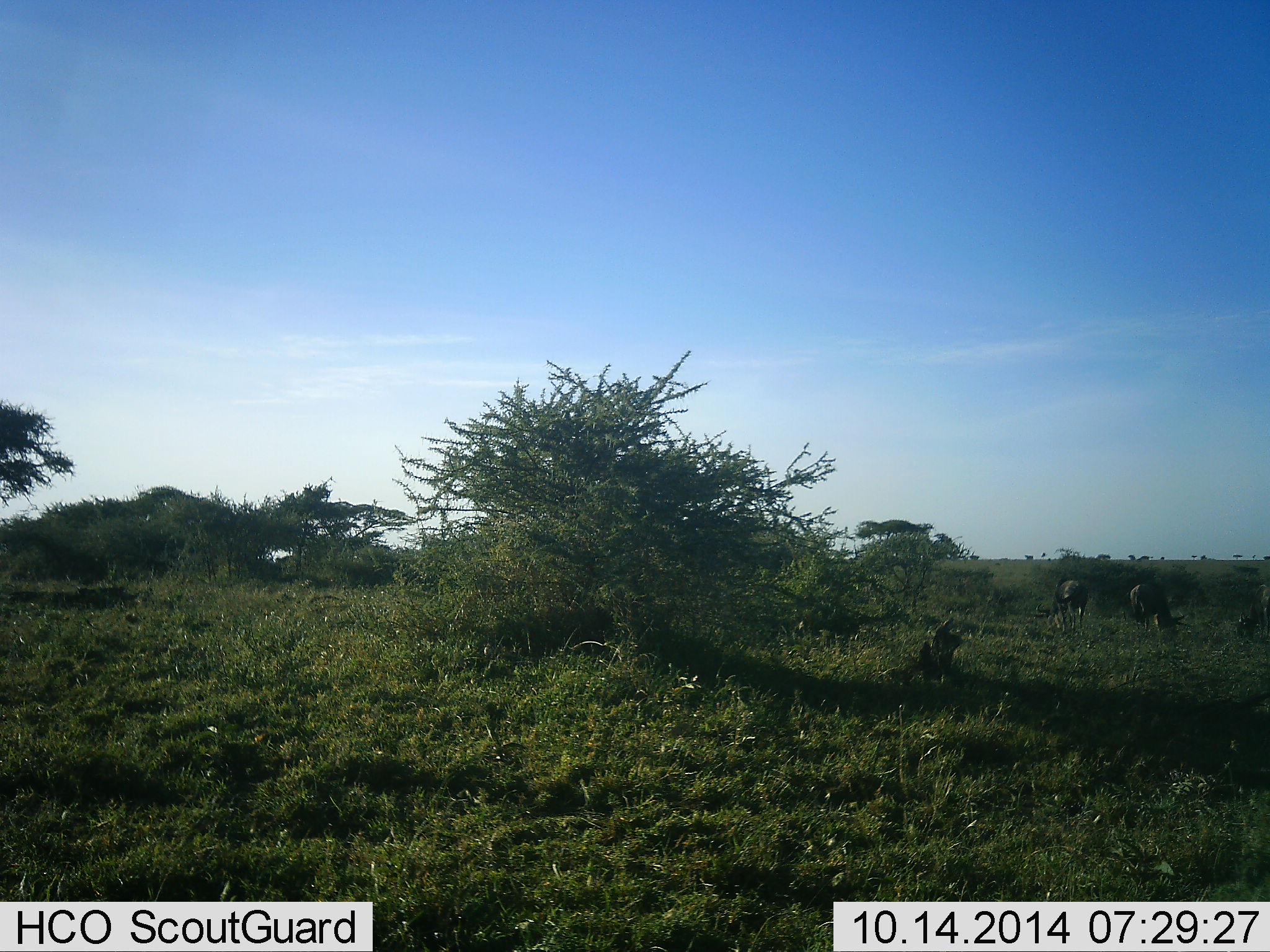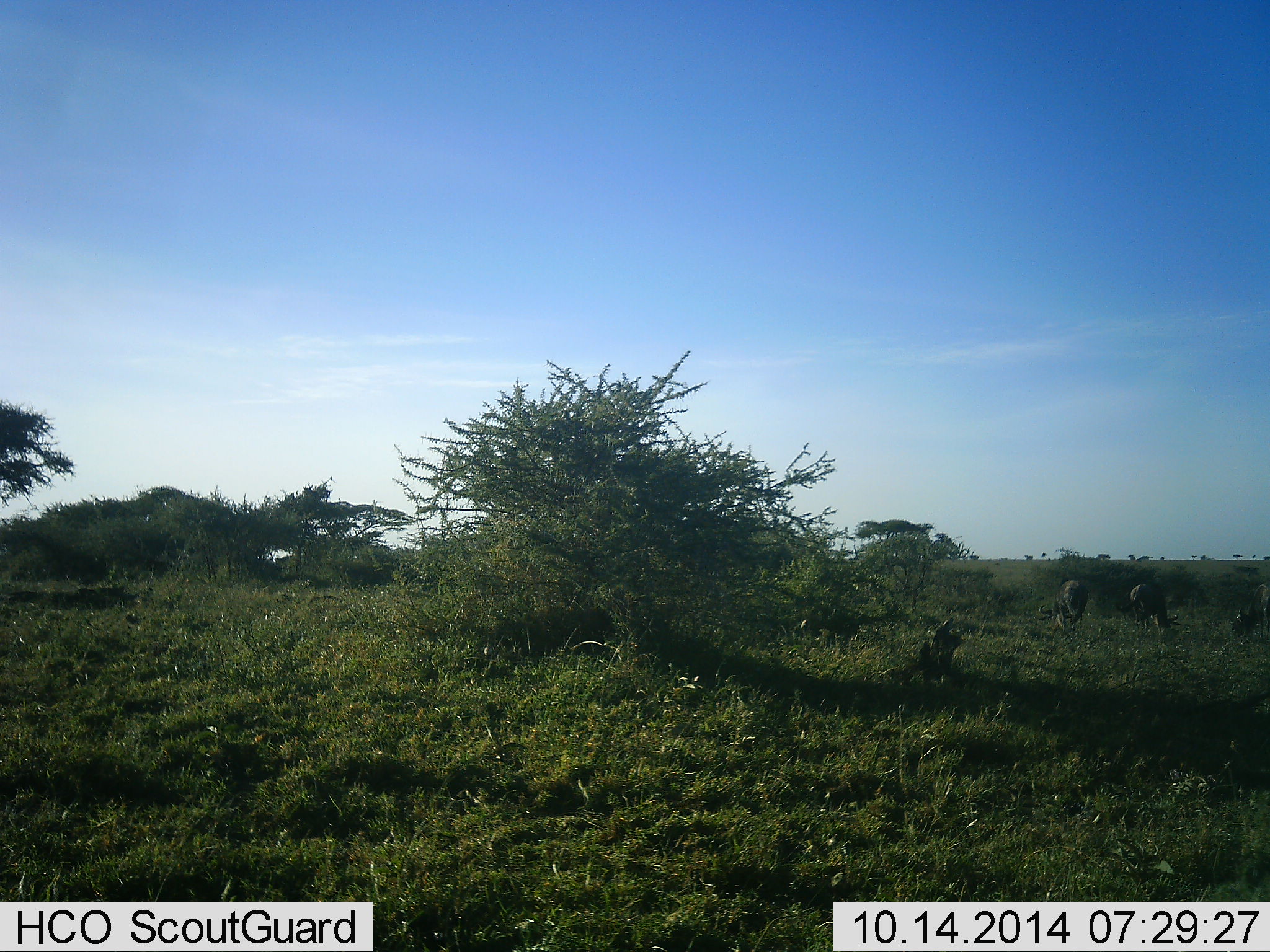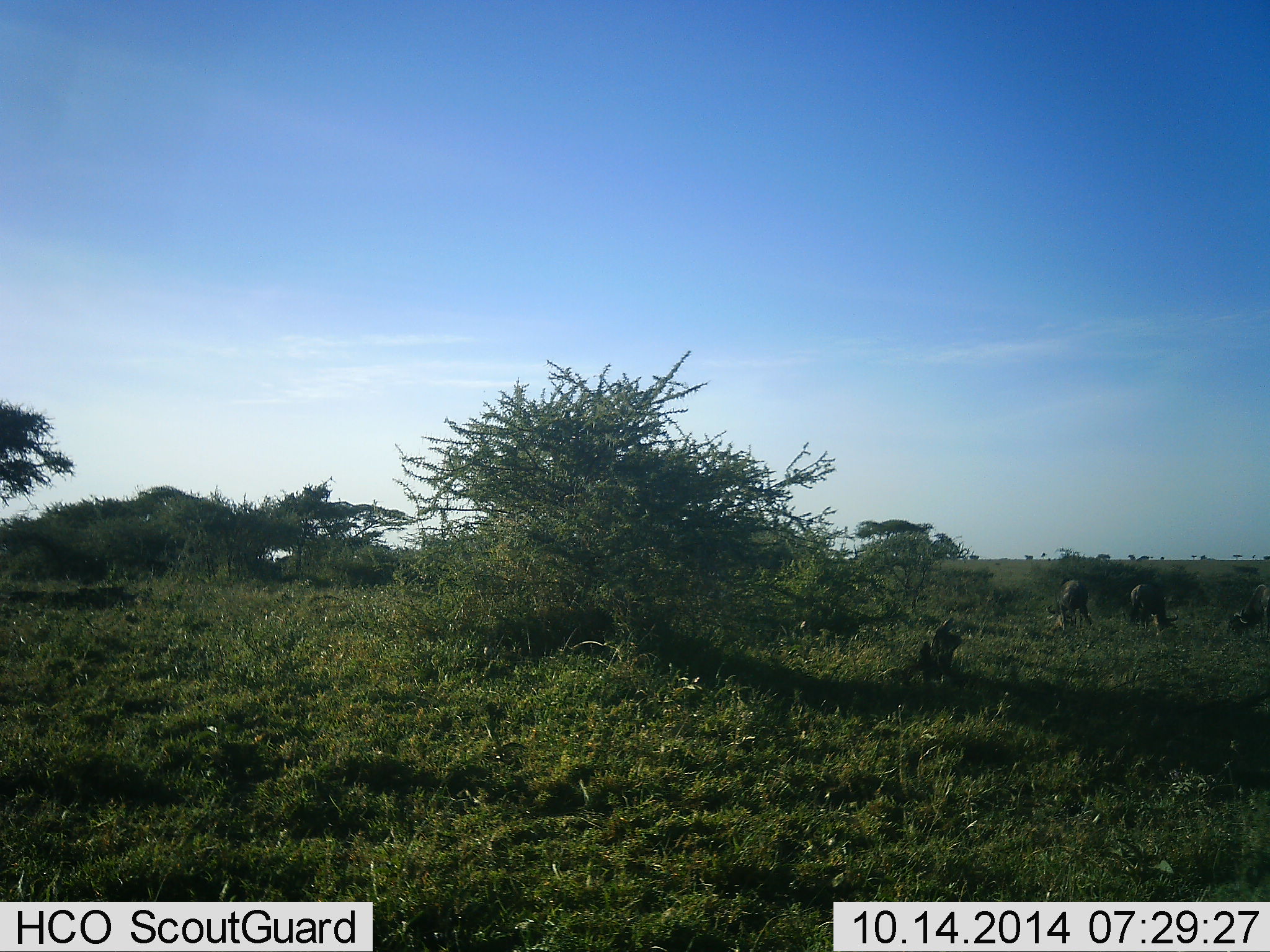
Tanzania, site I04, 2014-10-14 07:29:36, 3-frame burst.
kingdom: Animalia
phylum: Chordata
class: Mammalia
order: Artiodactyla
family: Bovidae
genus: Connochaetes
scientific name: Connochaetes taurinus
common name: blue wildebeest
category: wildebeest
Wildebeest (blue wildebeest) (Connochaetes taurinus), count 3. Behavior (volunteer vote fractions): standing 10%, resting 0%, moving 10%, interacting 0%. Young present (vote fraction): 0%. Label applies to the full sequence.